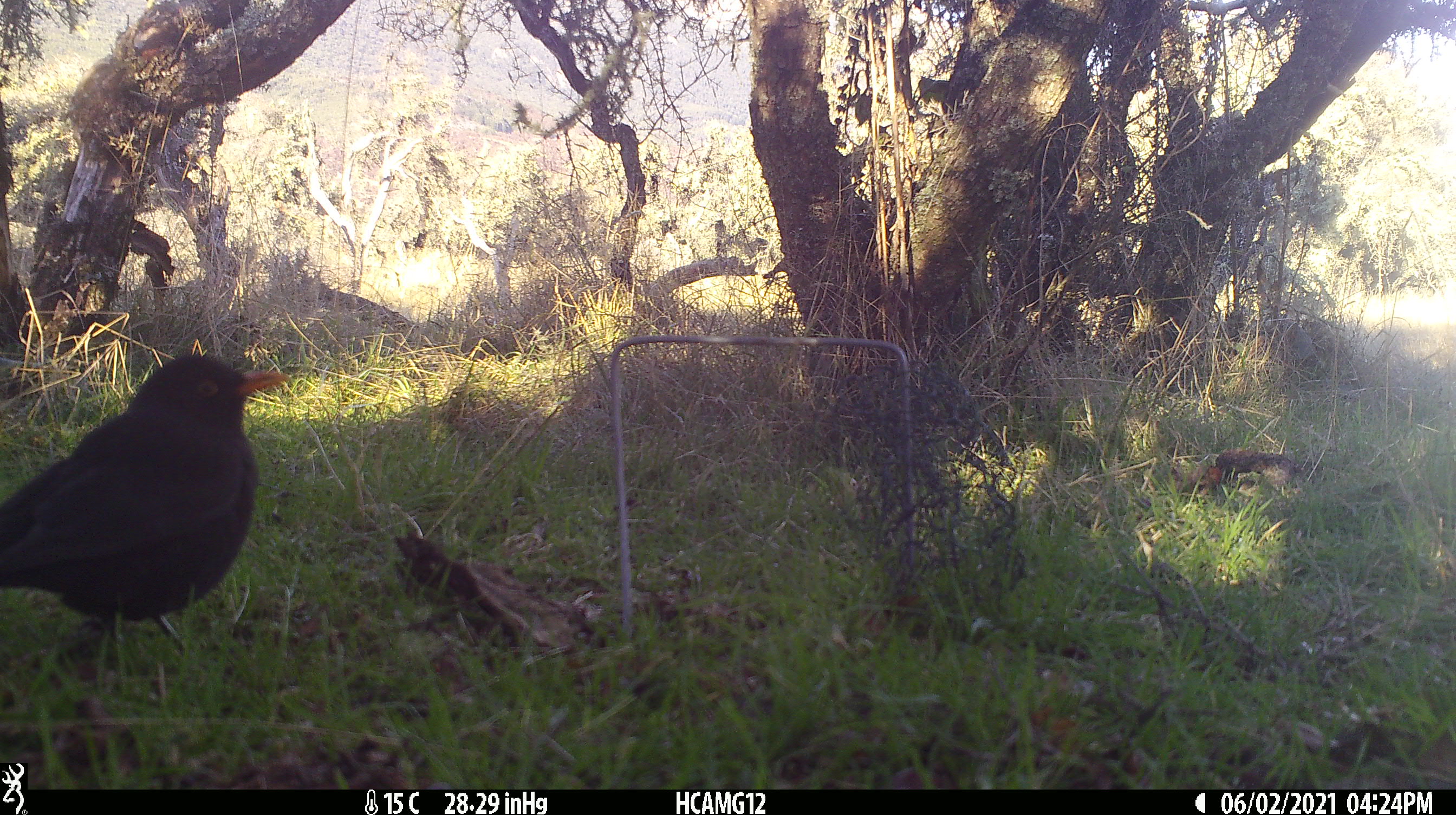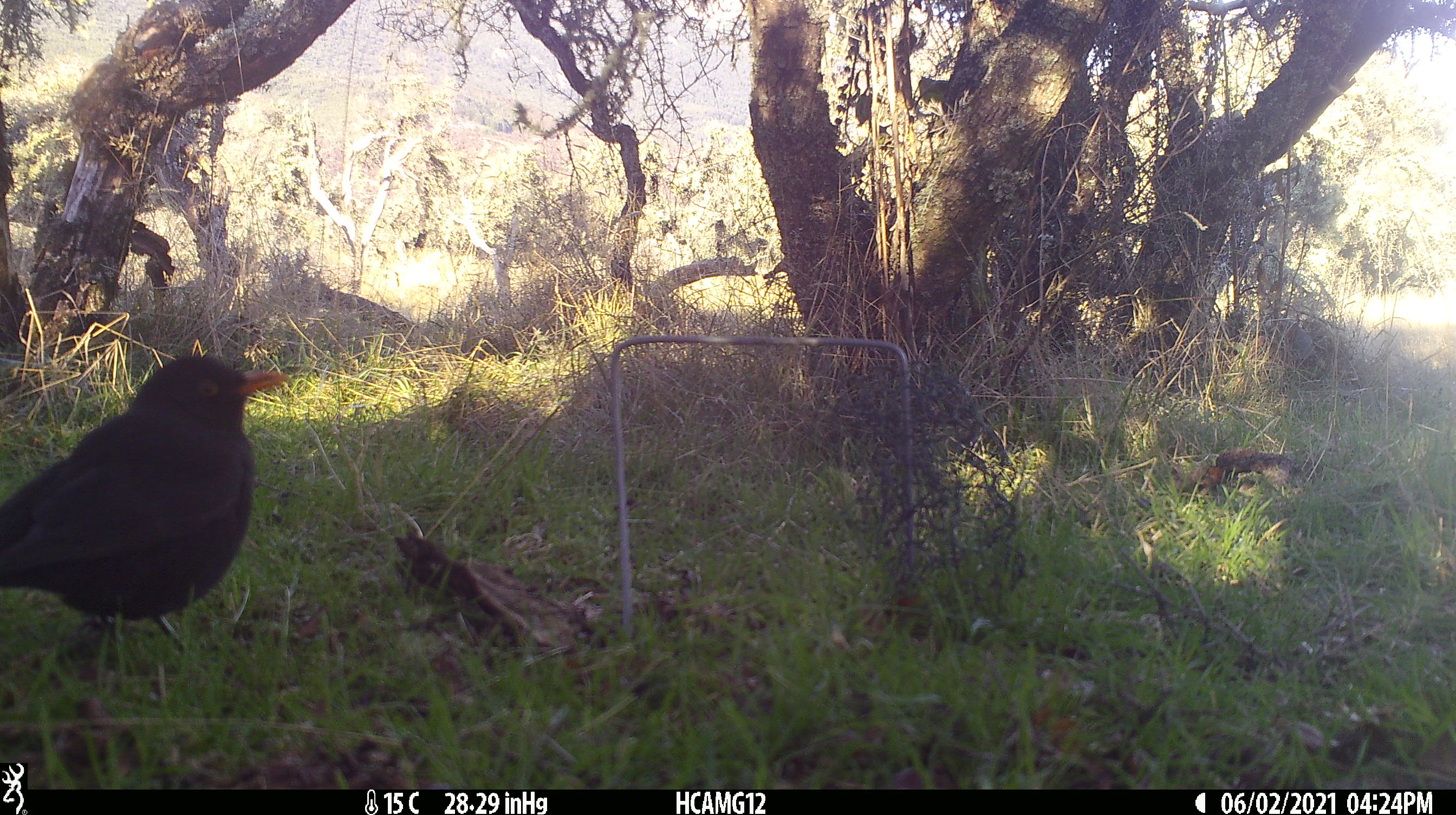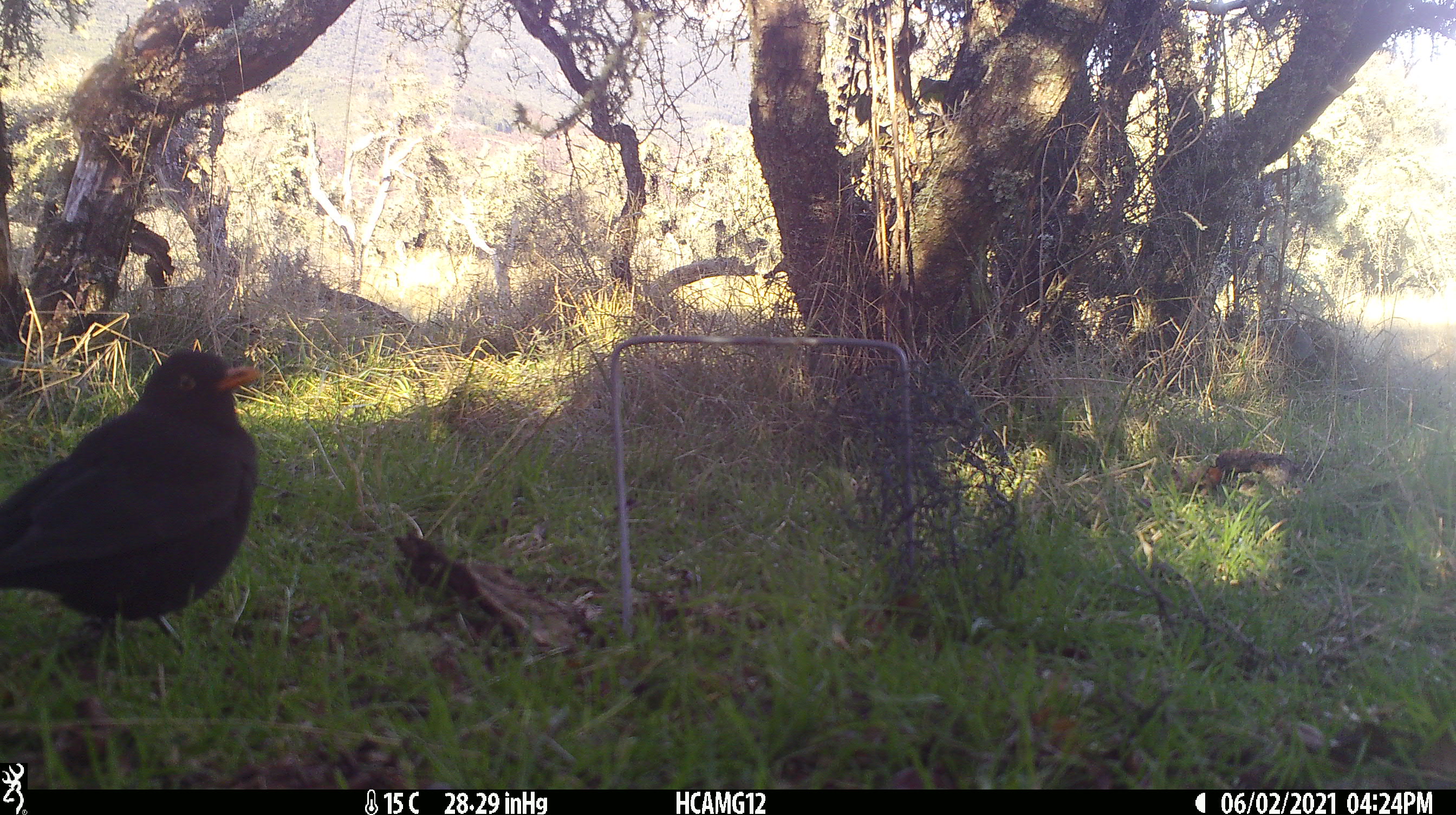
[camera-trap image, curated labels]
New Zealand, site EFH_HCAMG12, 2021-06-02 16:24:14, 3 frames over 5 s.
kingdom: Animalia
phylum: Chordata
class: Aves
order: Passeriformes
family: Turdidae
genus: Turdus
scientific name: Turdus merula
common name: eurasian blackbird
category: blackbird